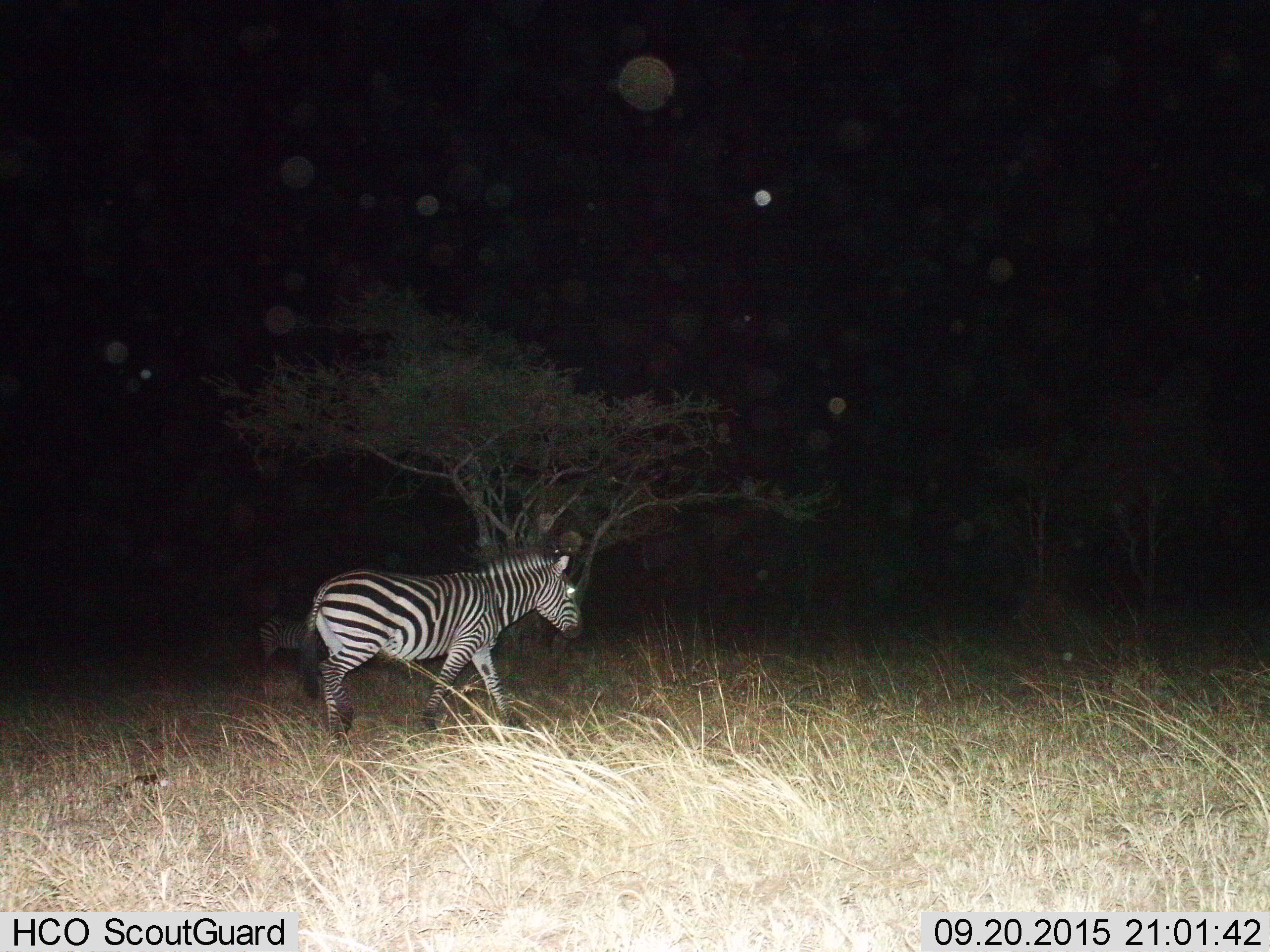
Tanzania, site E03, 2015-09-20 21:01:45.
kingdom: Animalia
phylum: Chordata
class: Mammalia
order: Perissodactyla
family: Equidae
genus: Equus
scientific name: Equus quagga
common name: plains zebra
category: zebra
Zebra (plains zebra) (Equus quagga), count 2. Behavior (volunteer vote fractions): standing 60%, resting 0%, moving 60%, interacting 0%. Young present (vote fraction): 0%. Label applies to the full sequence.